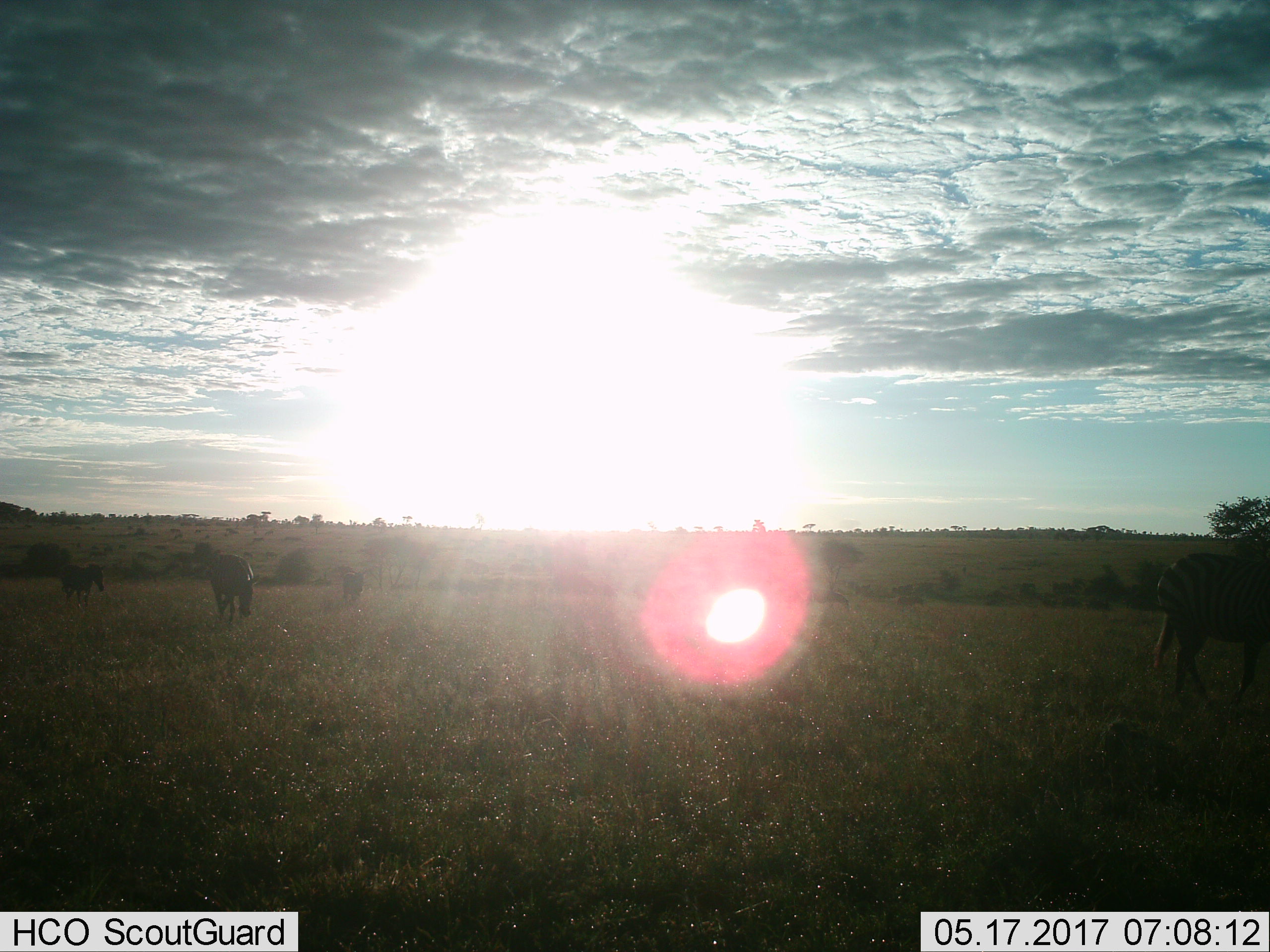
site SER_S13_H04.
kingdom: Animalia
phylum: Chordata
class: Mammalia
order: Perissodactyla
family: Equidae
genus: Equus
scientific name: Equus quagga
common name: plains zebra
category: zebraplains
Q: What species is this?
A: Zebraplains (plains zebra) (Equus quagga).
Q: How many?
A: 4.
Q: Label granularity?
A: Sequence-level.